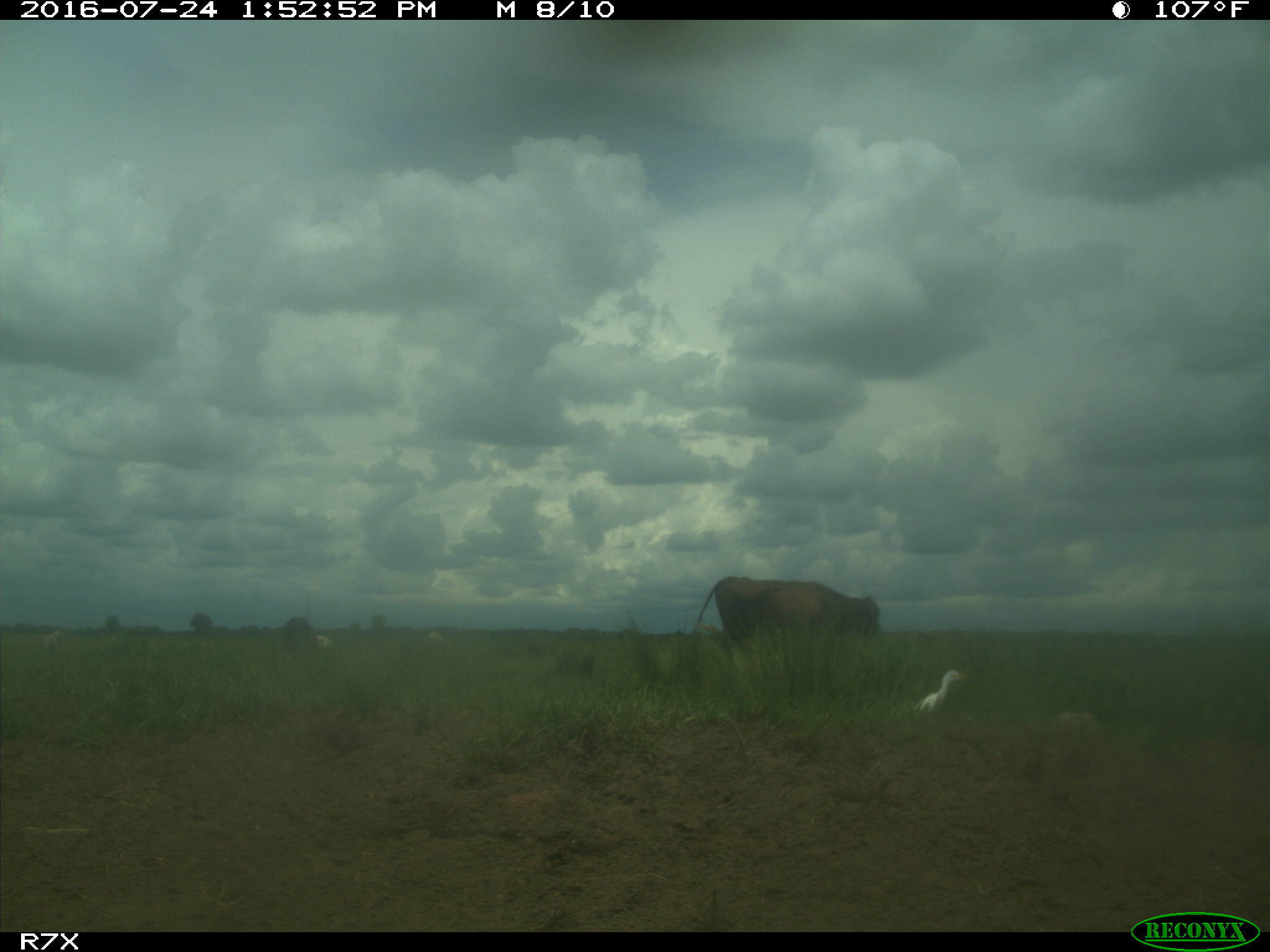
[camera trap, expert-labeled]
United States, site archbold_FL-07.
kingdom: Animalia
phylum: Chordata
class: Mammalia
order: Artiodactyla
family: Bovidae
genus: Bos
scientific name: Bos taurus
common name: domestic cow